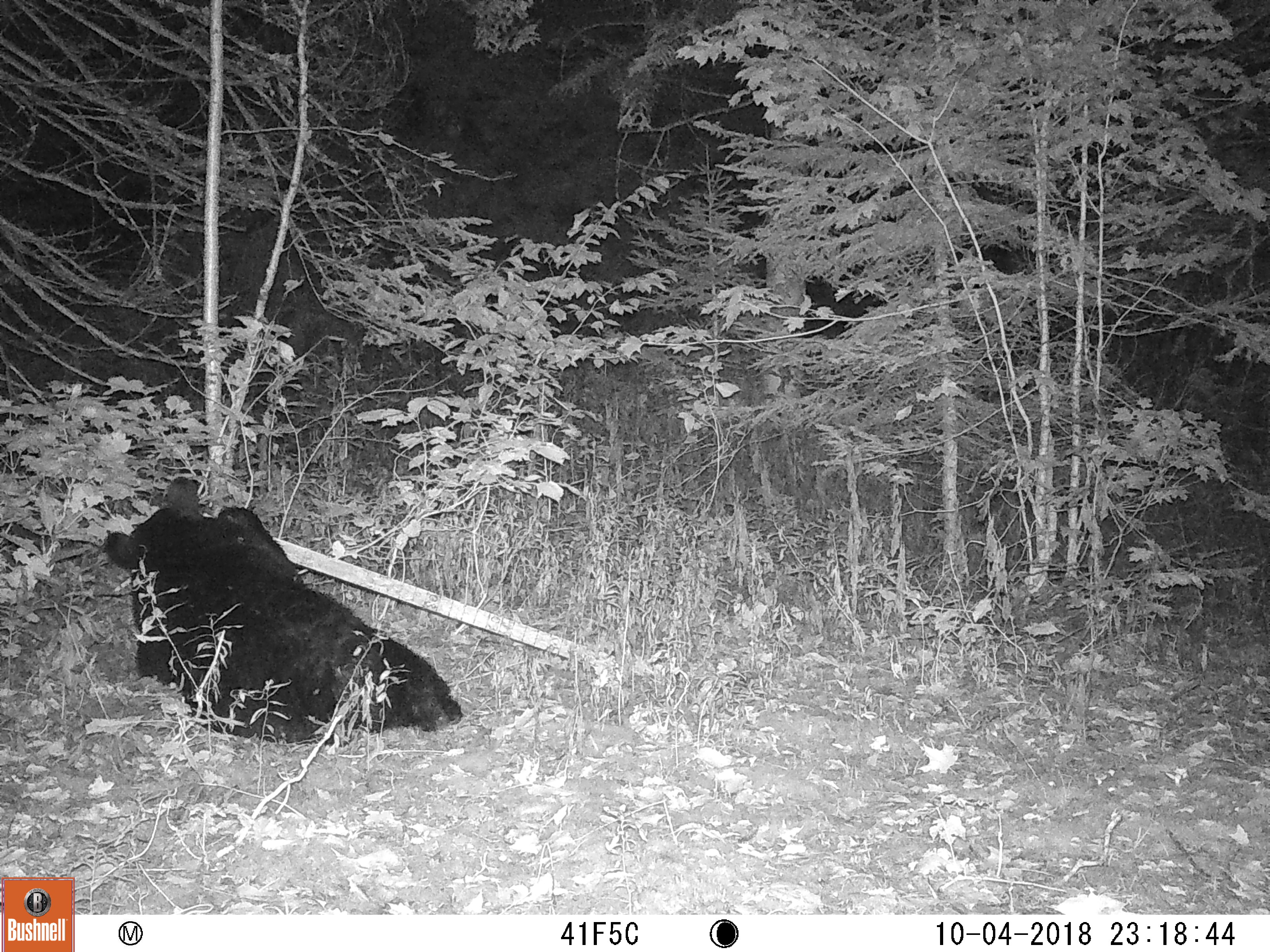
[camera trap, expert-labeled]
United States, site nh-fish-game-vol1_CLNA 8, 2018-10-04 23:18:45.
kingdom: Animalia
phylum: Chordata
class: Mammalia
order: Carnivora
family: Ursidae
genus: Ursus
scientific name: Ursus americanus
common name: black bear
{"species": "black bear (Ursus americanus)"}